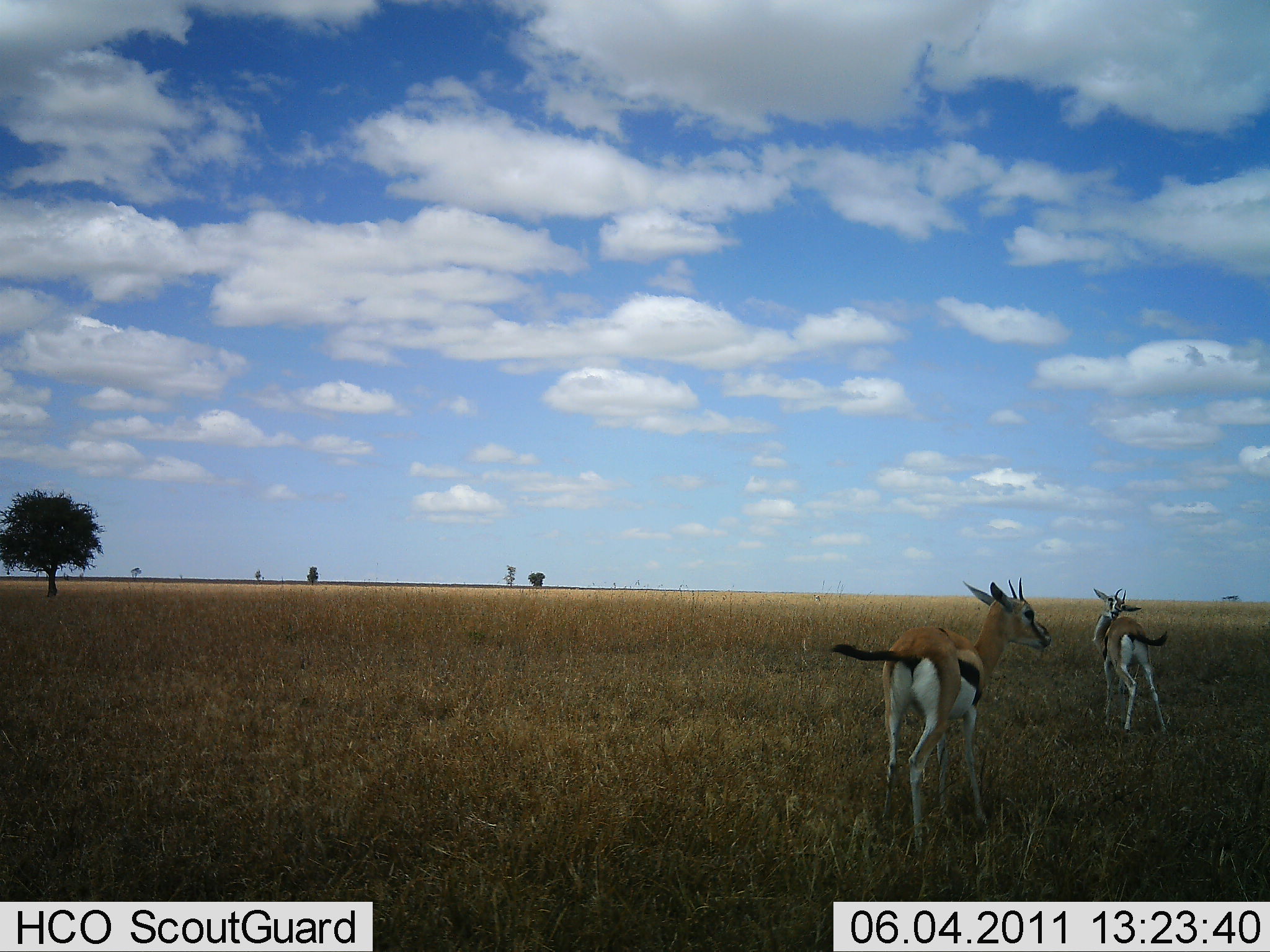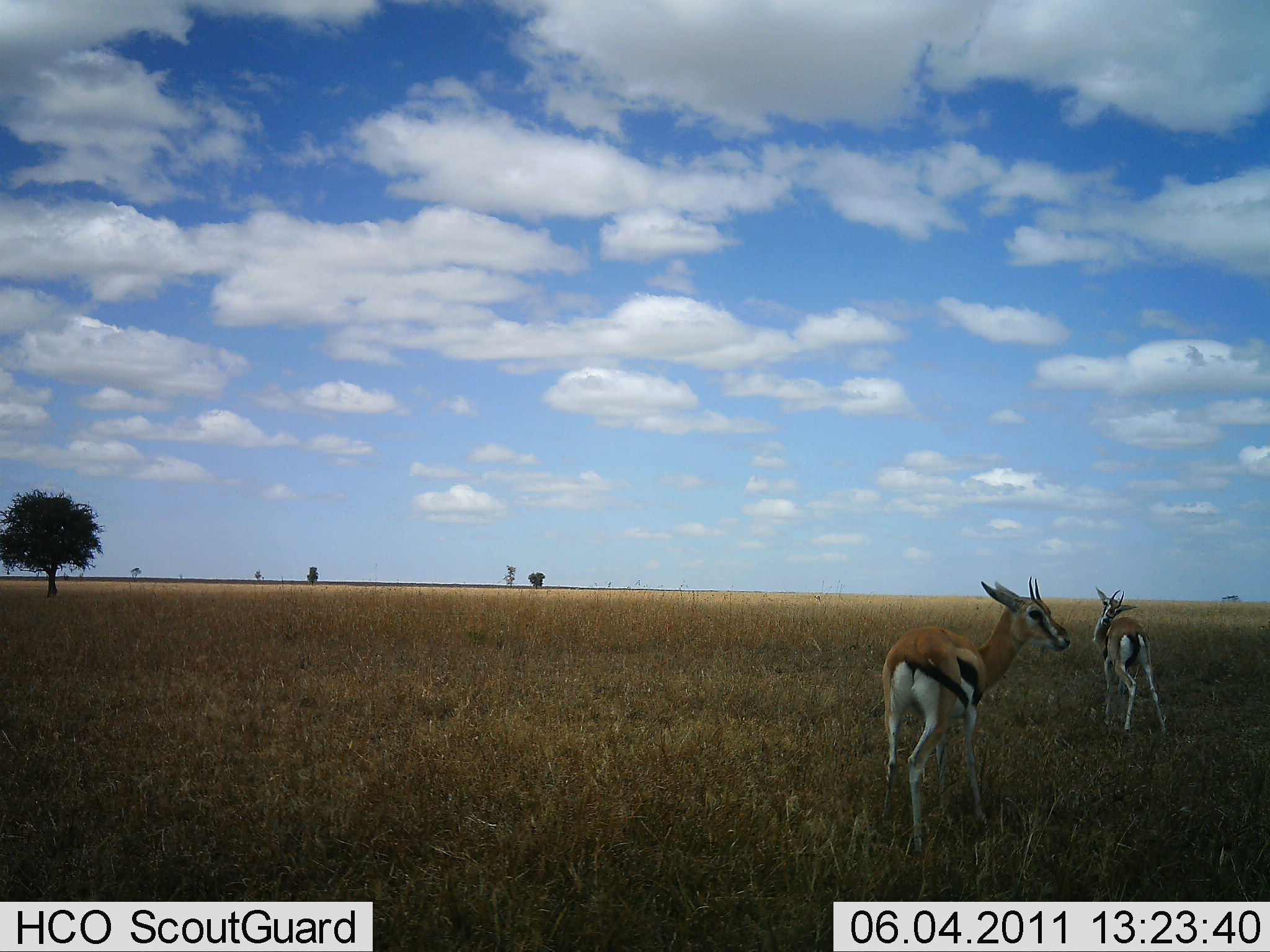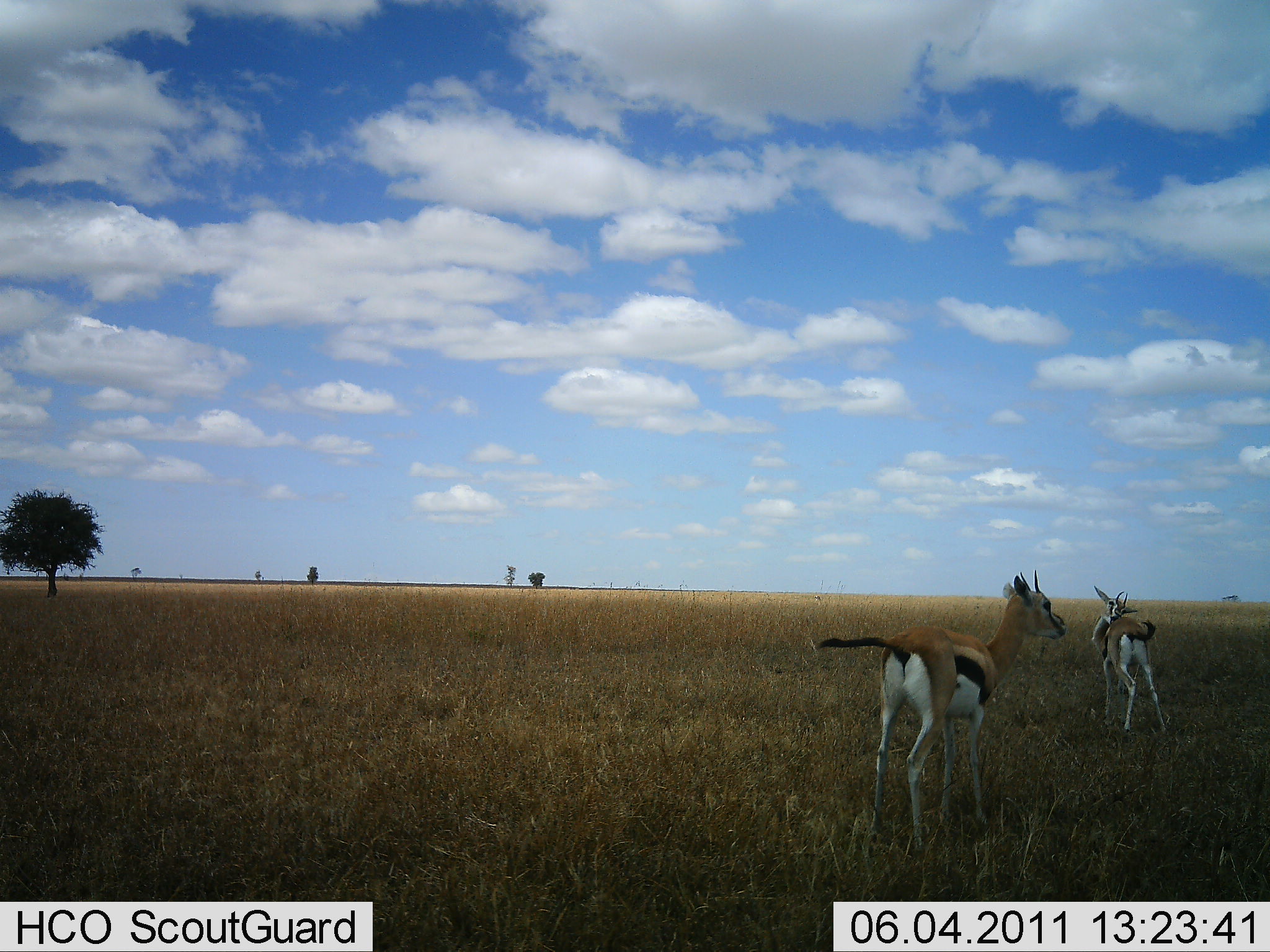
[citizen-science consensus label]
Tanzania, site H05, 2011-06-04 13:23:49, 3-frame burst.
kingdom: Animalia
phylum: Chordata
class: Mammalia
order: Artiodactyla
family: Bovidae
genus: Eudorcas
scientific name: Eudorcas thomsonii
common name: thomson's gazelle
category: gazellethomsons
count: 2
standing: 100%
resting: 0%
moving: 0%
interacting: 0%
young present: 0%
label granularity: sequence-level